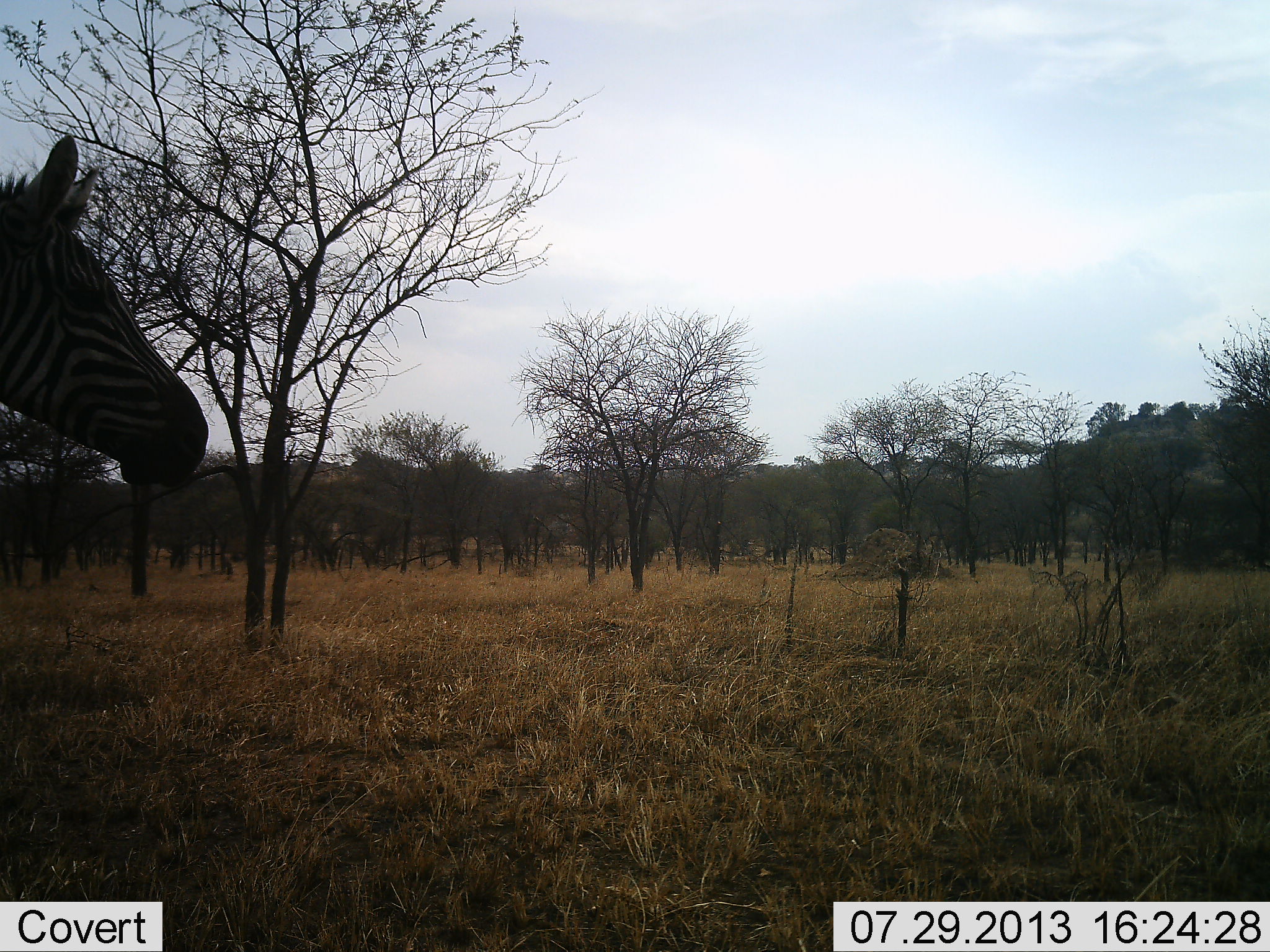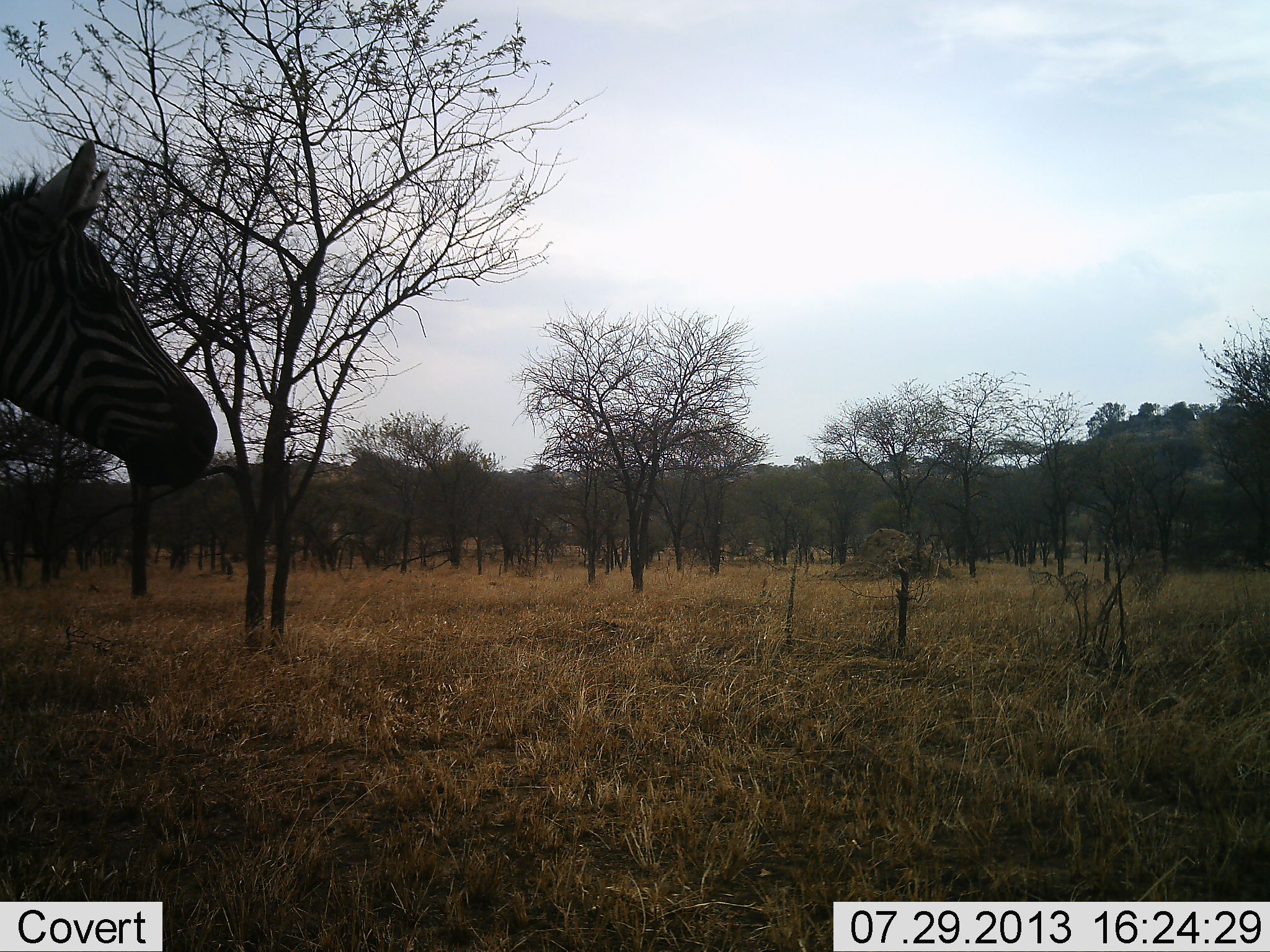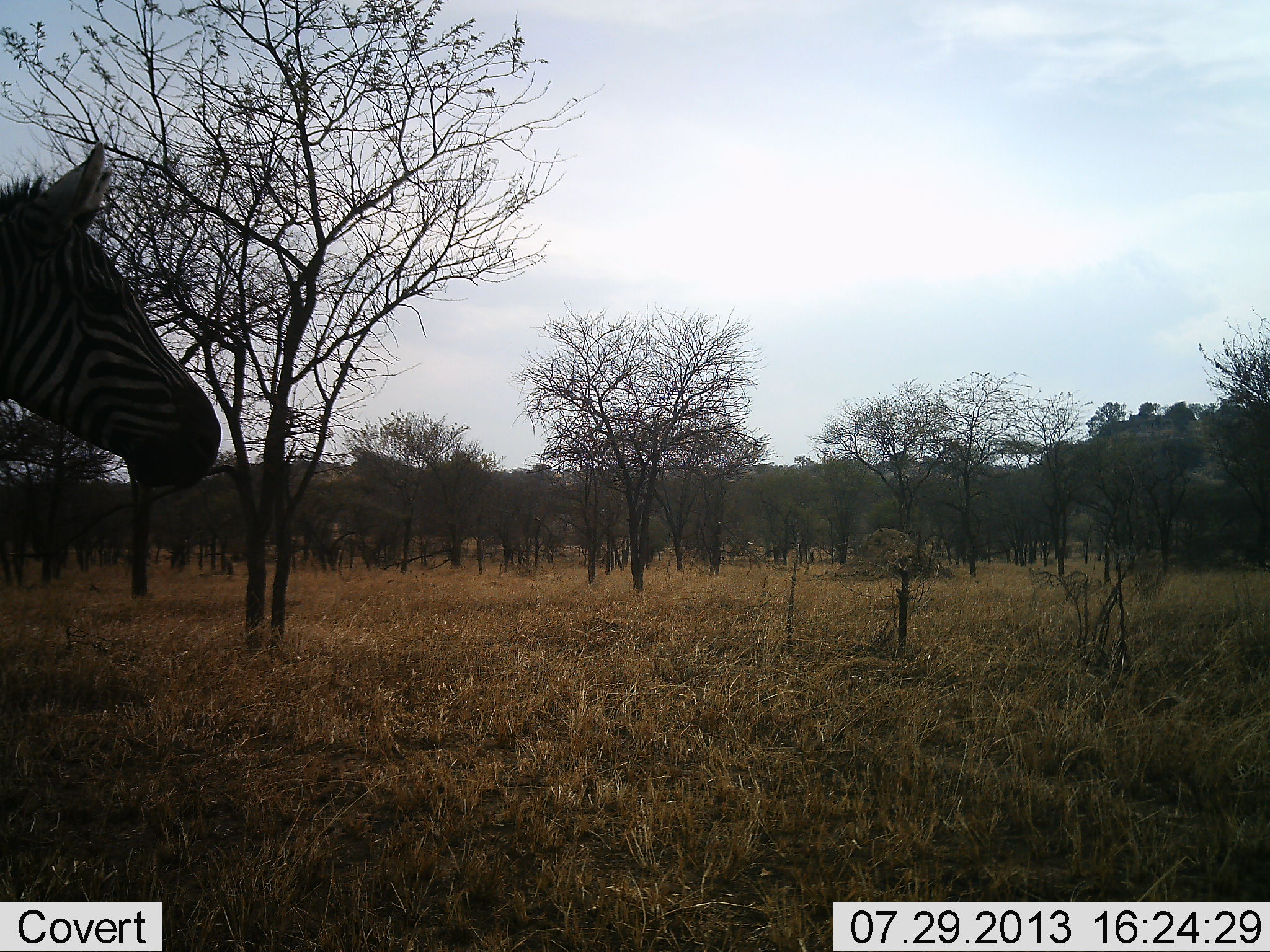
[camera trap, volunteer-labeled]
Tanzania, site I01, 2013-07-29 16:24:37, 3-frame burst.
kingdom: Animalia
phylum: Chordata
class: Mammalia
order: Perissodactyla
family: Equidae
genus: Equus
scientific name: Equus quagga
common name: plains zebra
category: zebra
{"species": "zebra (plains zebra) (Equus quagga)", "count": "1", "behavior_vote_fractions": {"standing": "78%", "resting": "3%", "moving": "25%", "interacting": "0%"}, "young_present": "0%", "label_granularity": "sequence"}